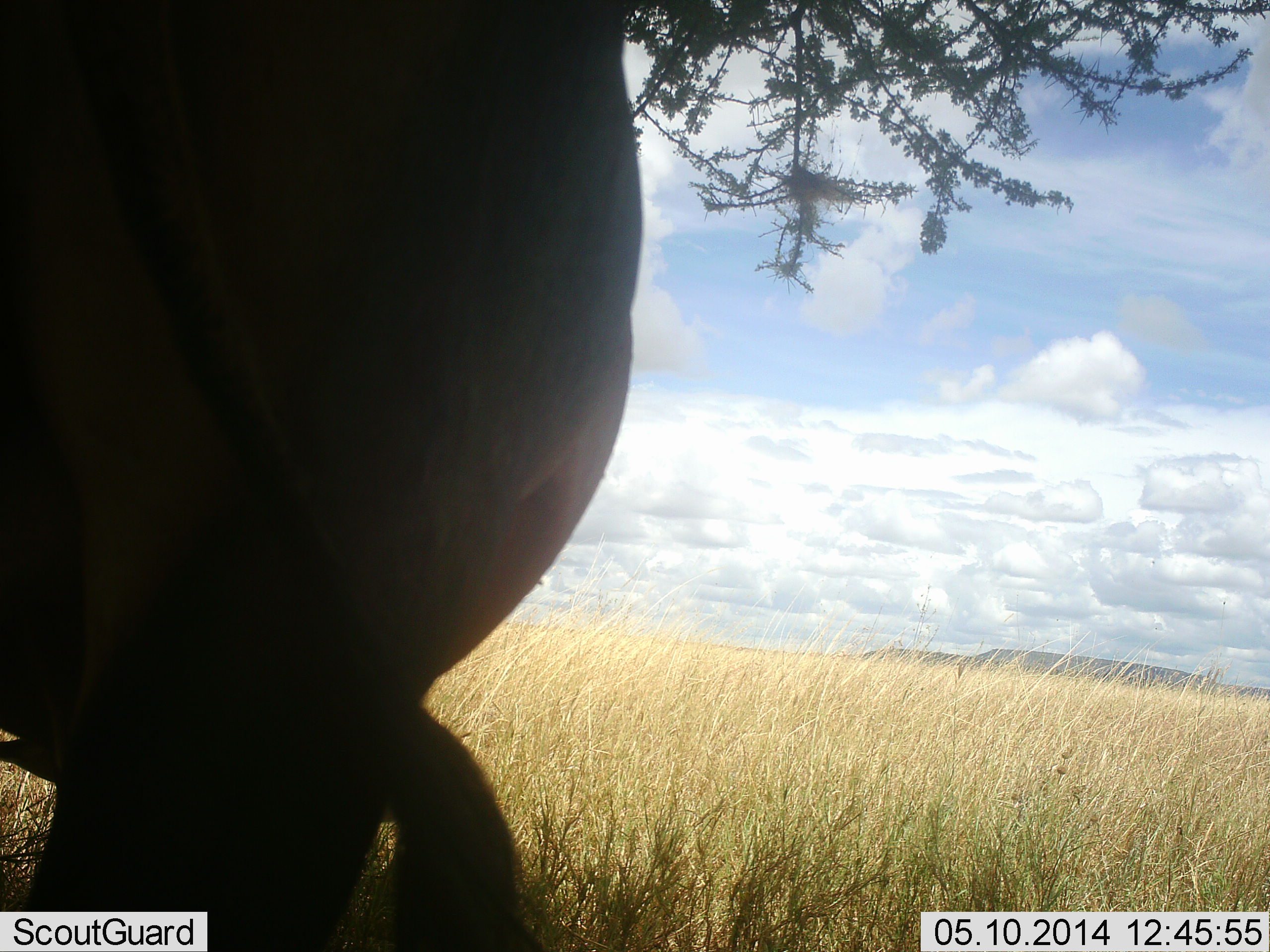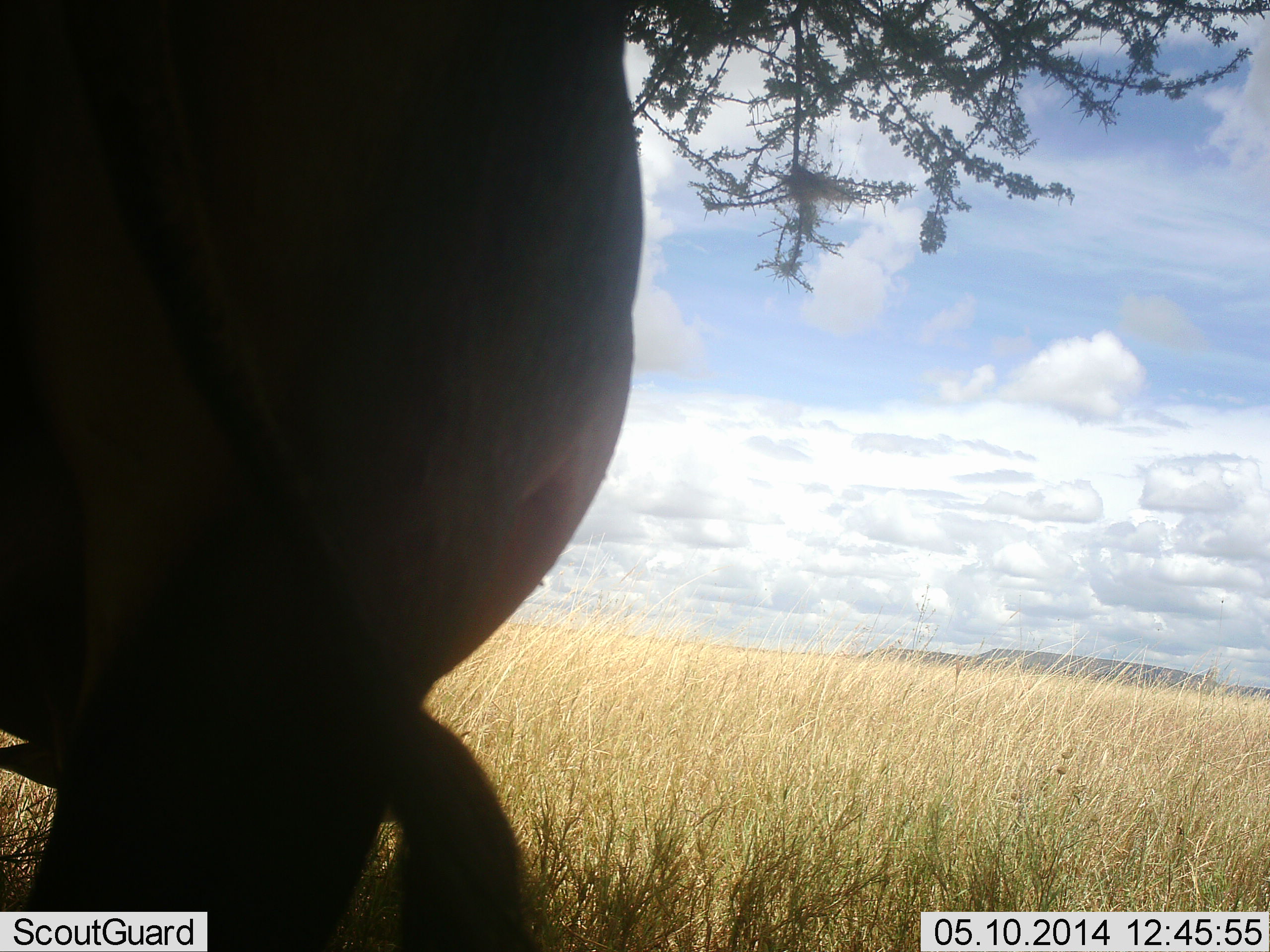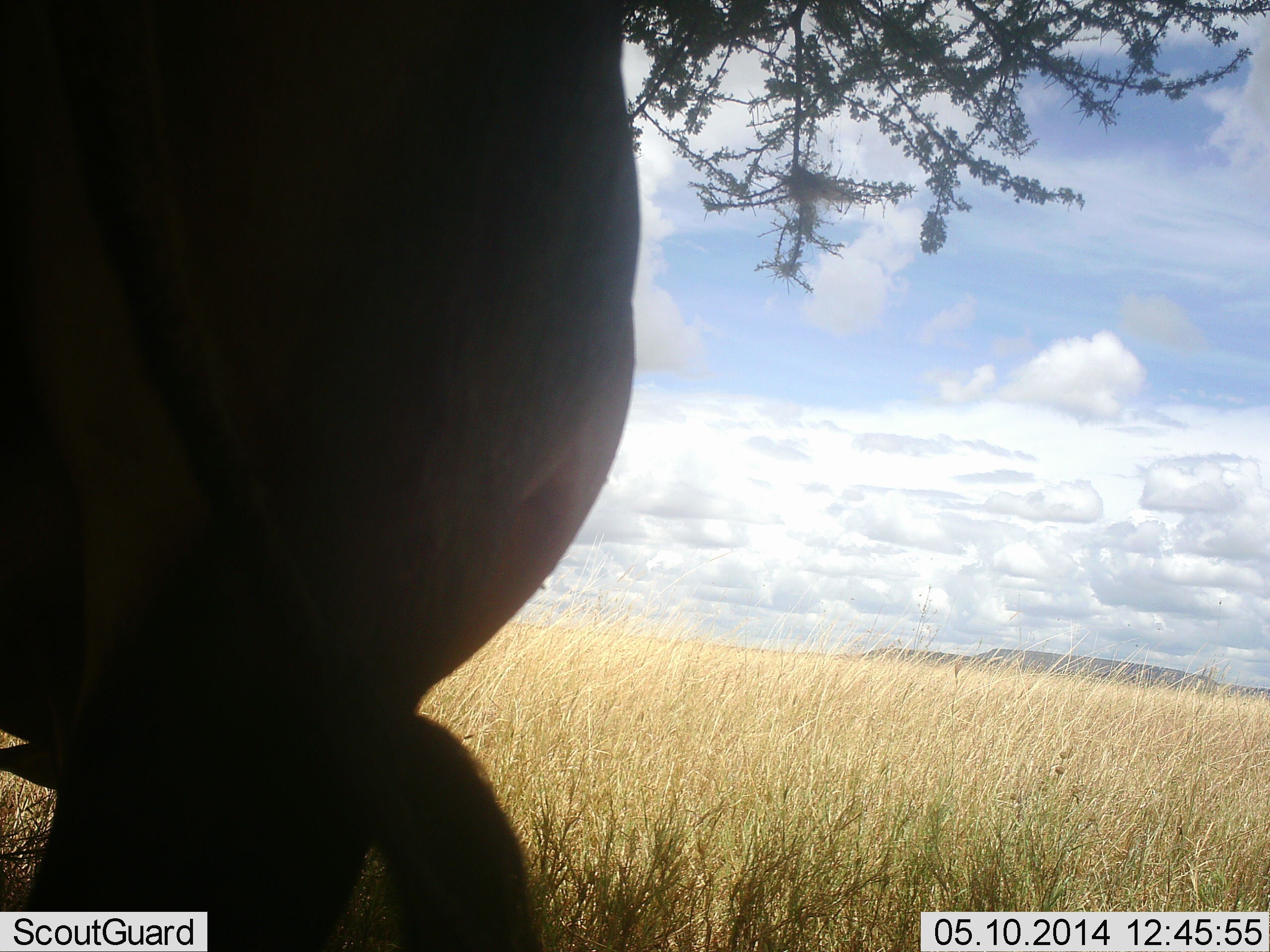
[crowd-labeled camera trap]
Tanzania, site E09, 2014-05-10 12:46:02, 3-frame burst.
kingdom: Animalia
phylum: Chordata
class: Mammalia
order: Artiodactyla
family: Bovidae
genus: Connochaetes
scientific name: Connochaetes taurinus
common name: blue wildebeest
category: wildebeest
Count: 1.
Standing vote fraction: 71%.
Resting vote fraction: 0%.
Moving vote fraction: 10%.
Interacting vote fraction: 0%.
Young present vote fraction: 0%.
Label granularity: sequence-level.